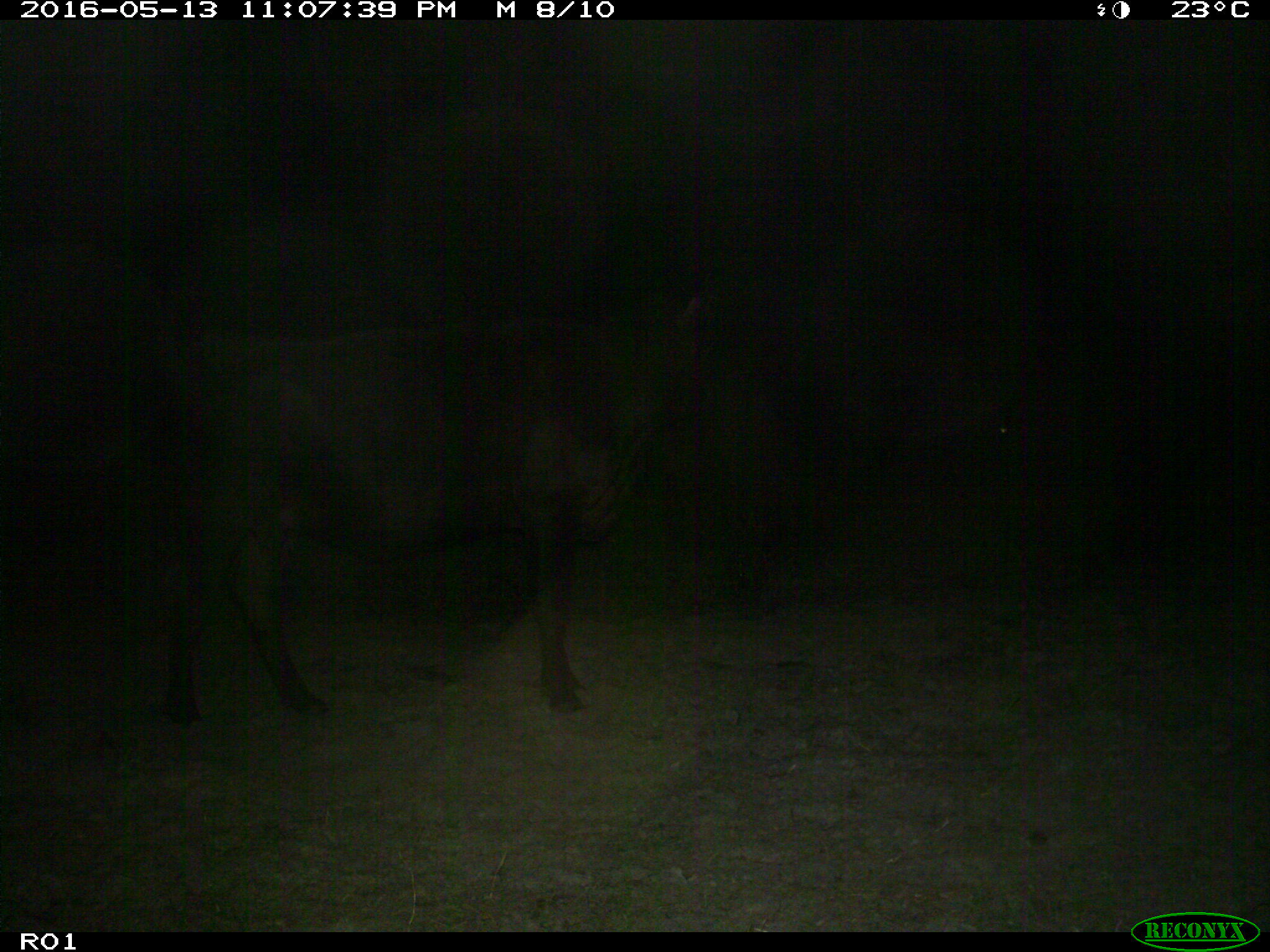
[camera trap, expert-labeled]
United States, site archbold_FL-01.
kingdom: Animalia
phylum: Chordata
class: Mammalia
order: Artiodactyla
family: Bovidae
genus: Bos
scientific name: Bos taurus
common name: domestic cow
Bos taurus (domestic cow).